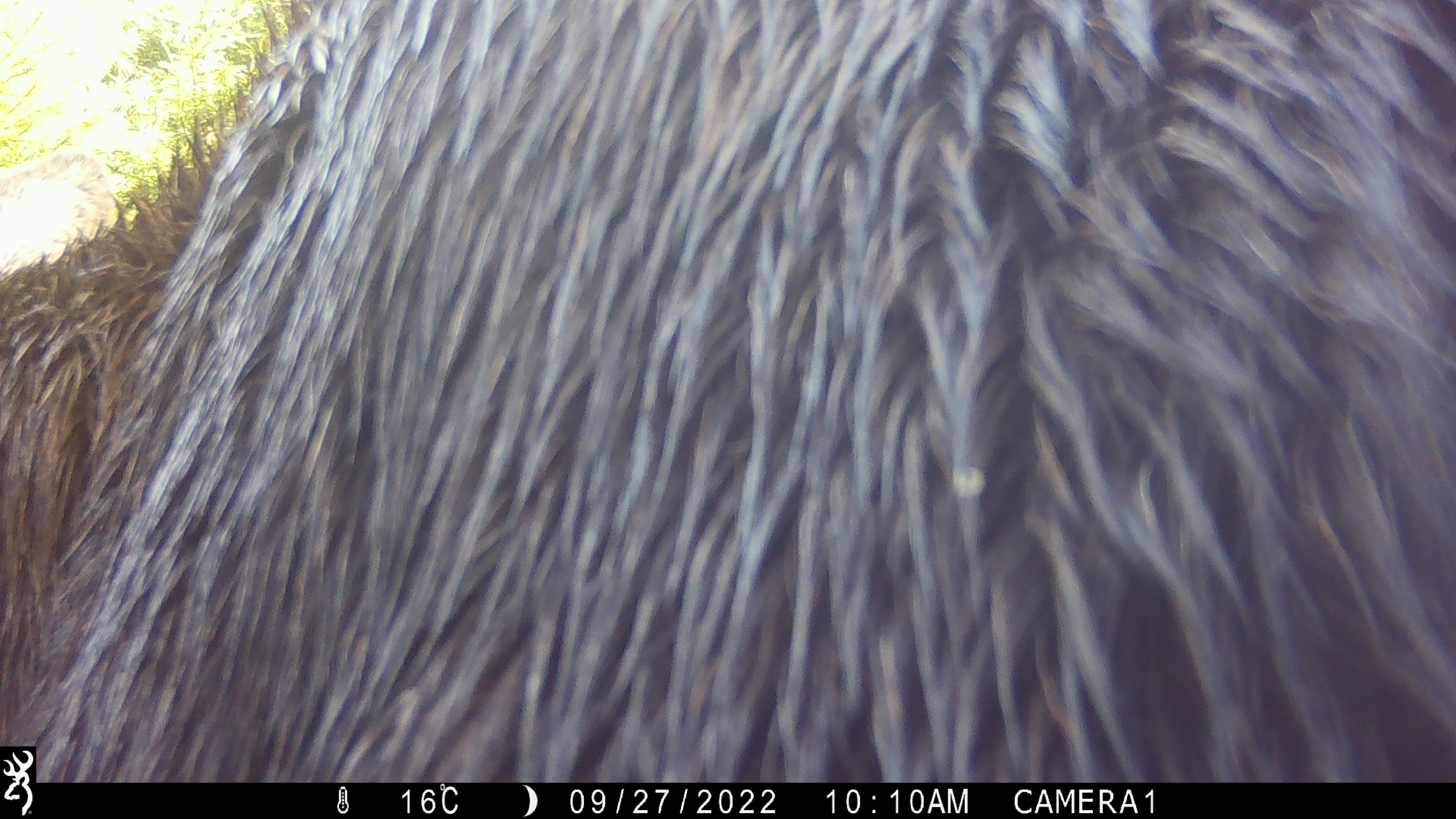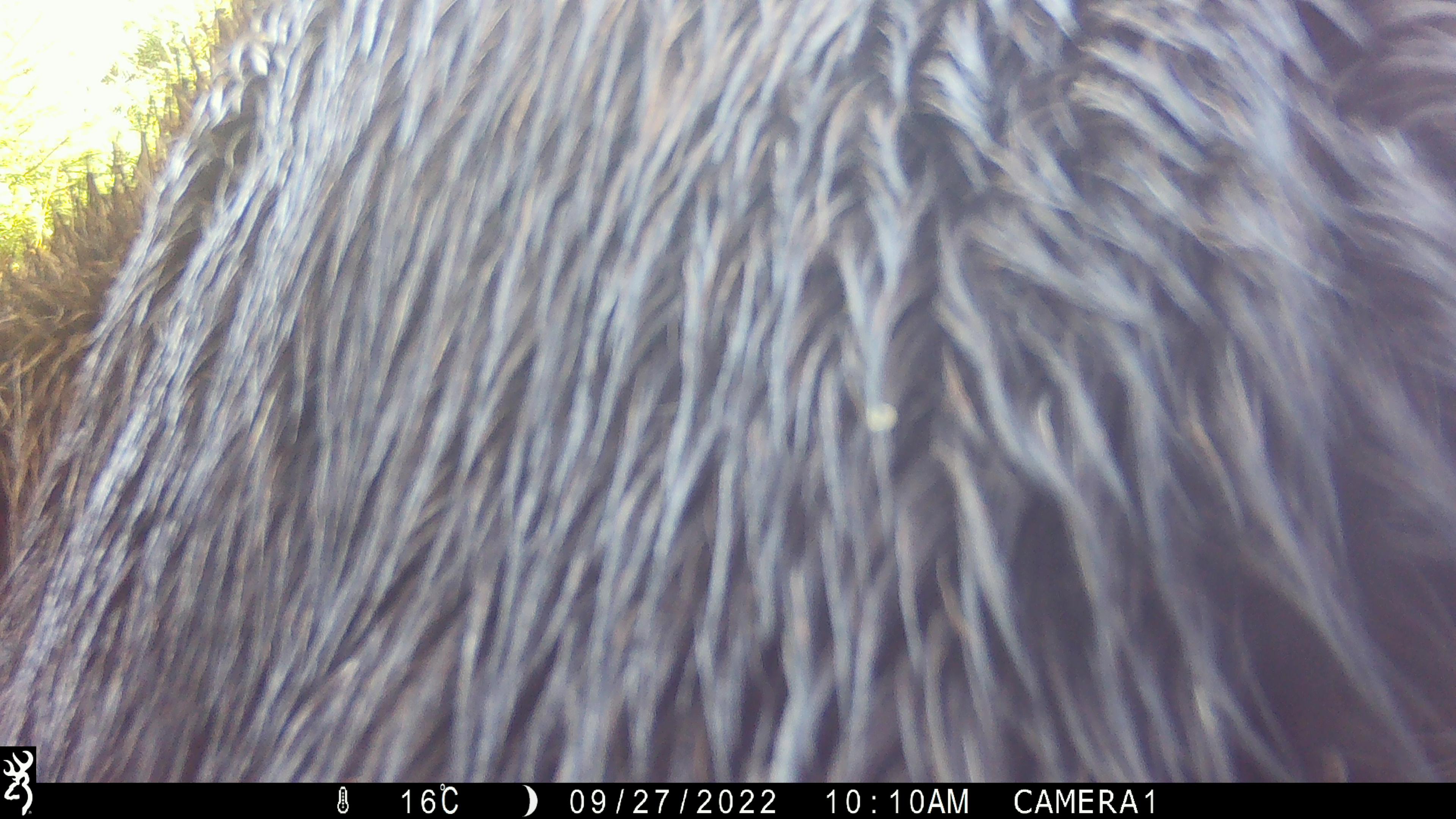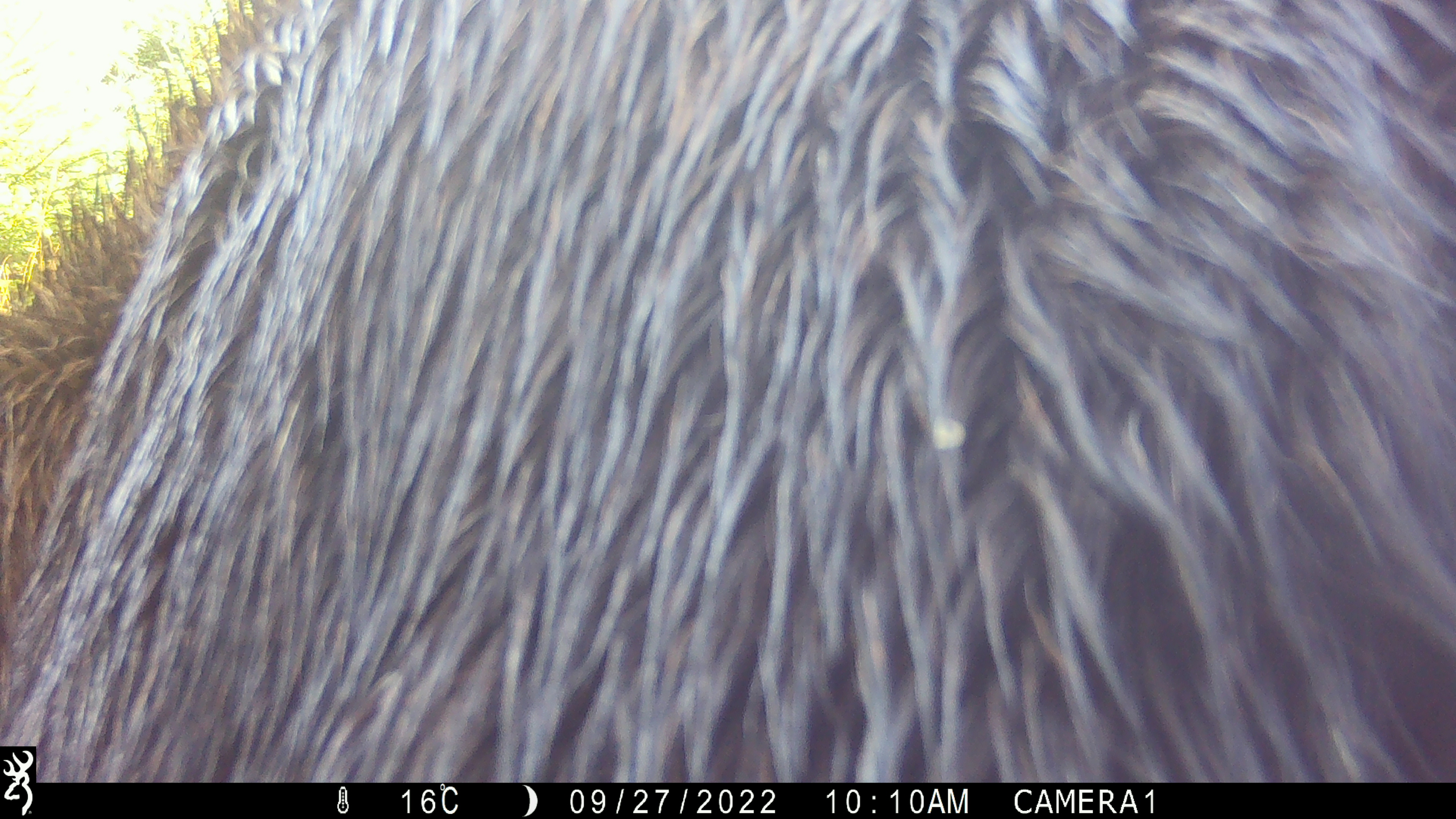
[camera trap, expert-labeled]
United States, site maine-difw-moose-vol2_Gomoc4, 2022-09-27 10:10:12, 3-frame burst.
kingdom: Animalia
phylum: Chordata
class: Mammalia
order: Artiodactyla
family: Cervidae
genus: Alces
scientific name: Alces alces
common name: moose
Moose (Alces alces).